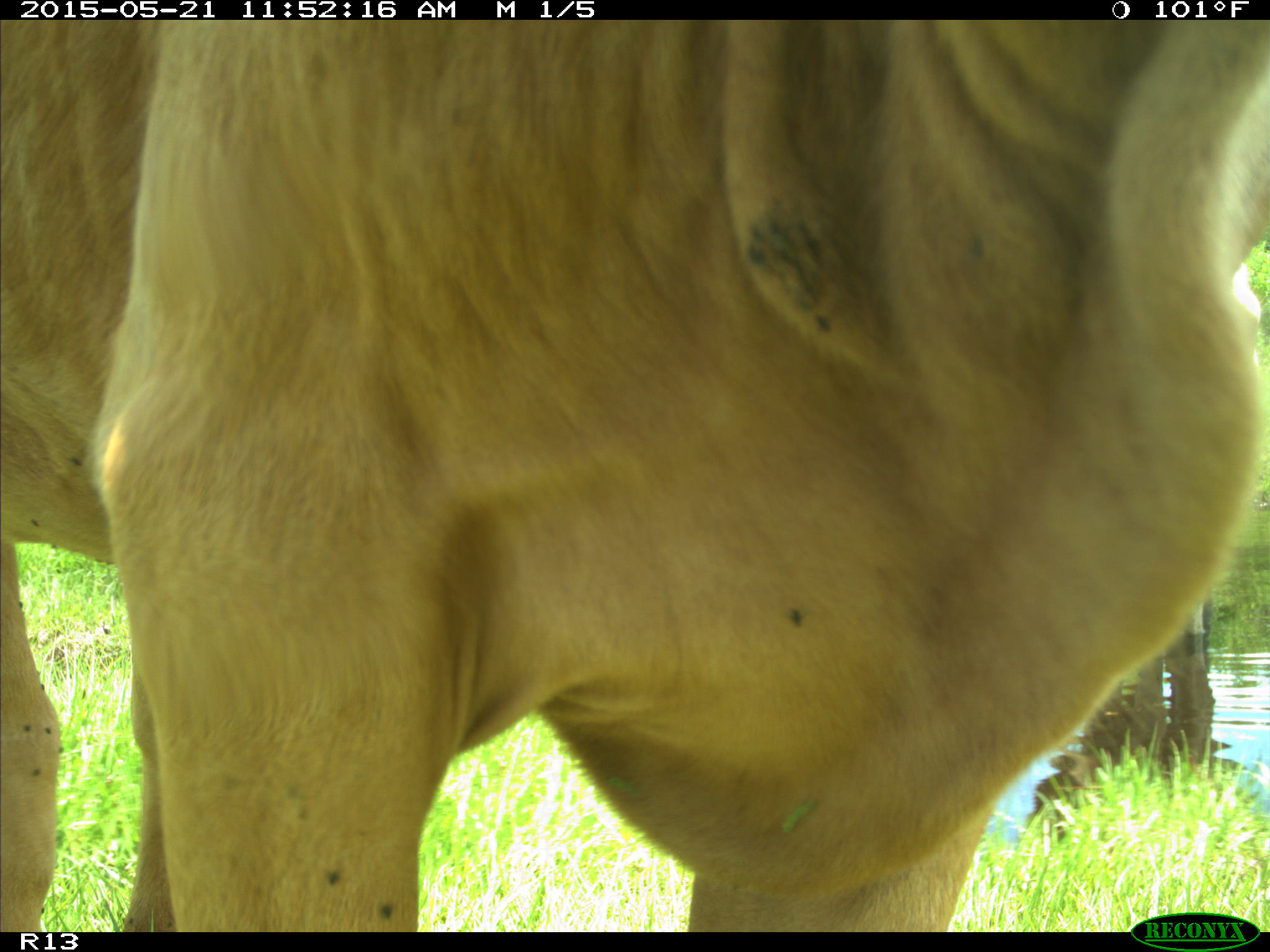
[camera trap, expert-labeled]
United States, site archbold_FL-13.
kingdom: Animalia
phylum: Chordata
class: Mammalia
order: Artiodactyla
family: Bovidae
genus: Bos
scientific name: Bos taurus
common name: domestic cow